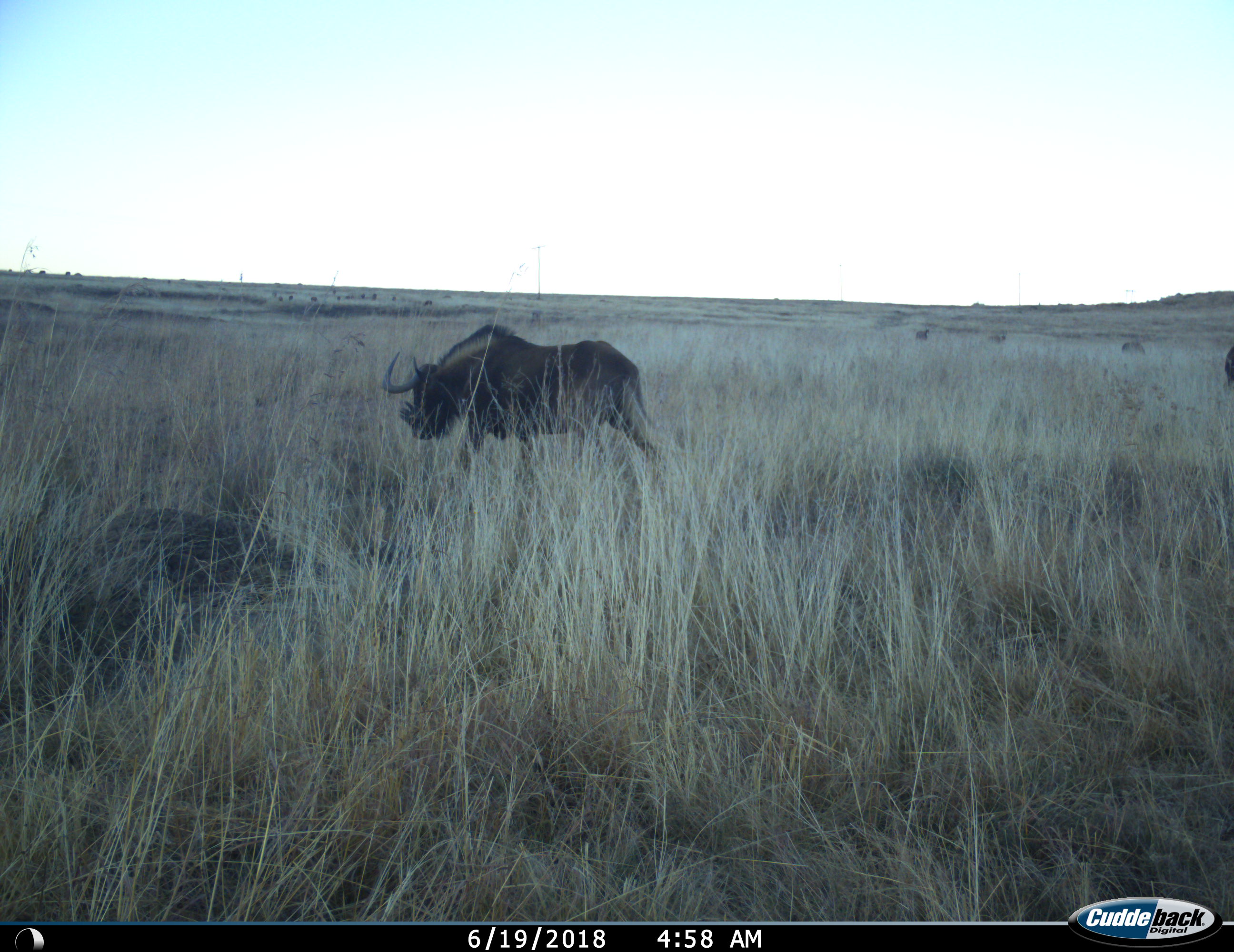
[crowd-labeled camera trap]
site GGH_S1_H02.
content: unidentified animal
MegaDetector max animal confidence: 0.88